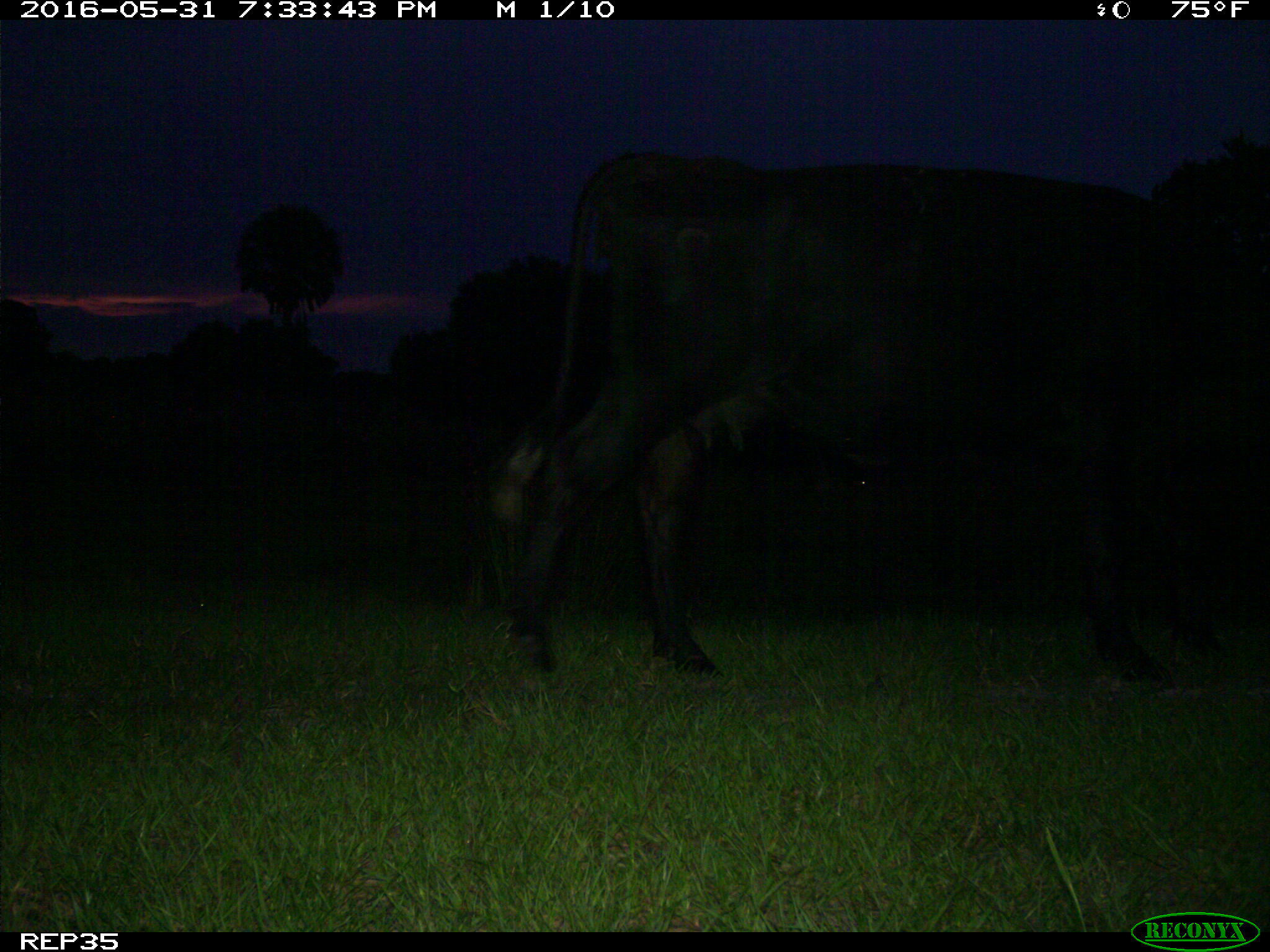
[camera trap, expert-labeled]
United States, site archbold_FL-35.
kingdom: Animalia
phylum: Chordata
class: Mammalia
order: Artiodactyla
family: Bovidae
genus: Bos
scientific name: Bos taurus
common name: domestic cow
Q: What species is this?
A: Bos taurus (domestic cow).